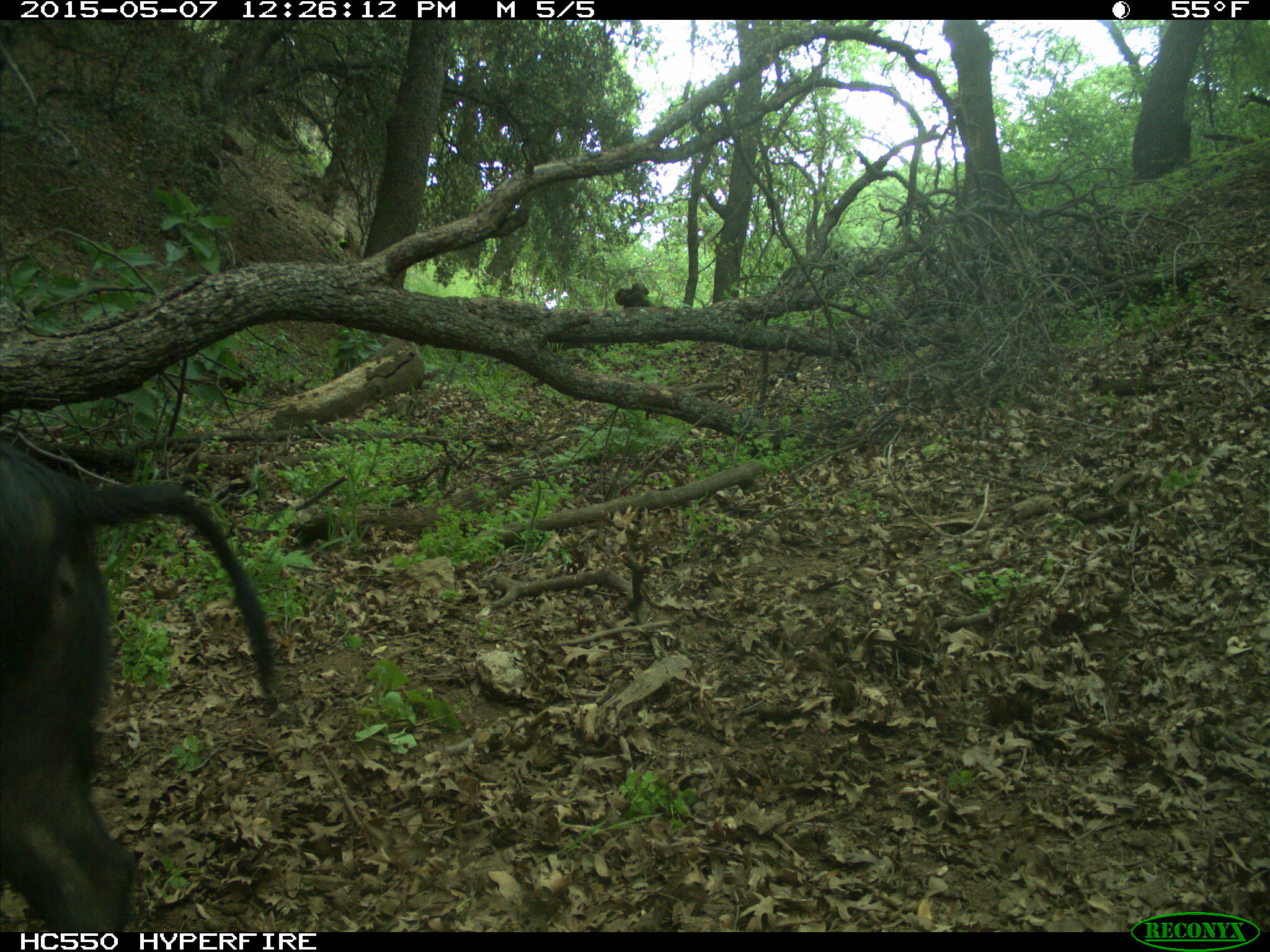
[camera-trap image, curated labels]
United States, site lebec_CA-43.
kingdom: Animalia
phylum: Chordata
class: Mammalia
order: Artiodactyla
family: Suidae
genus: Sus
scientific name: Sus scrofa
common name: wild boar